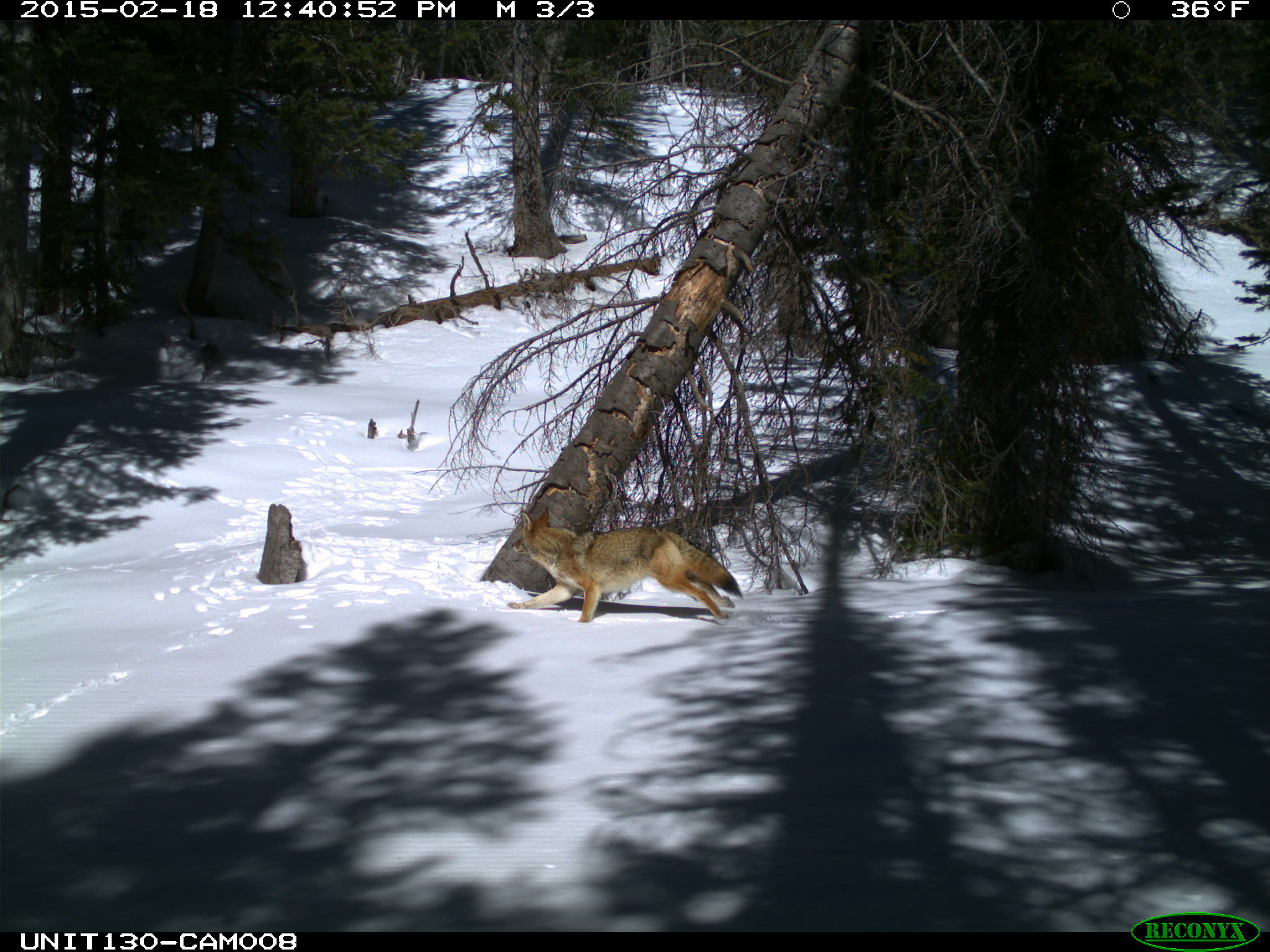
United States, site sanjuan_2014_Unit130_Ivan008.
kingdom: Animalia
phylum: Chordata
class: Mammalia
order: Carnivora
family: Canidae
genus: Canis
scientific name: Canis latrans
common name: coyote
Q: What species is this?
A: Canis latrans (coyote).